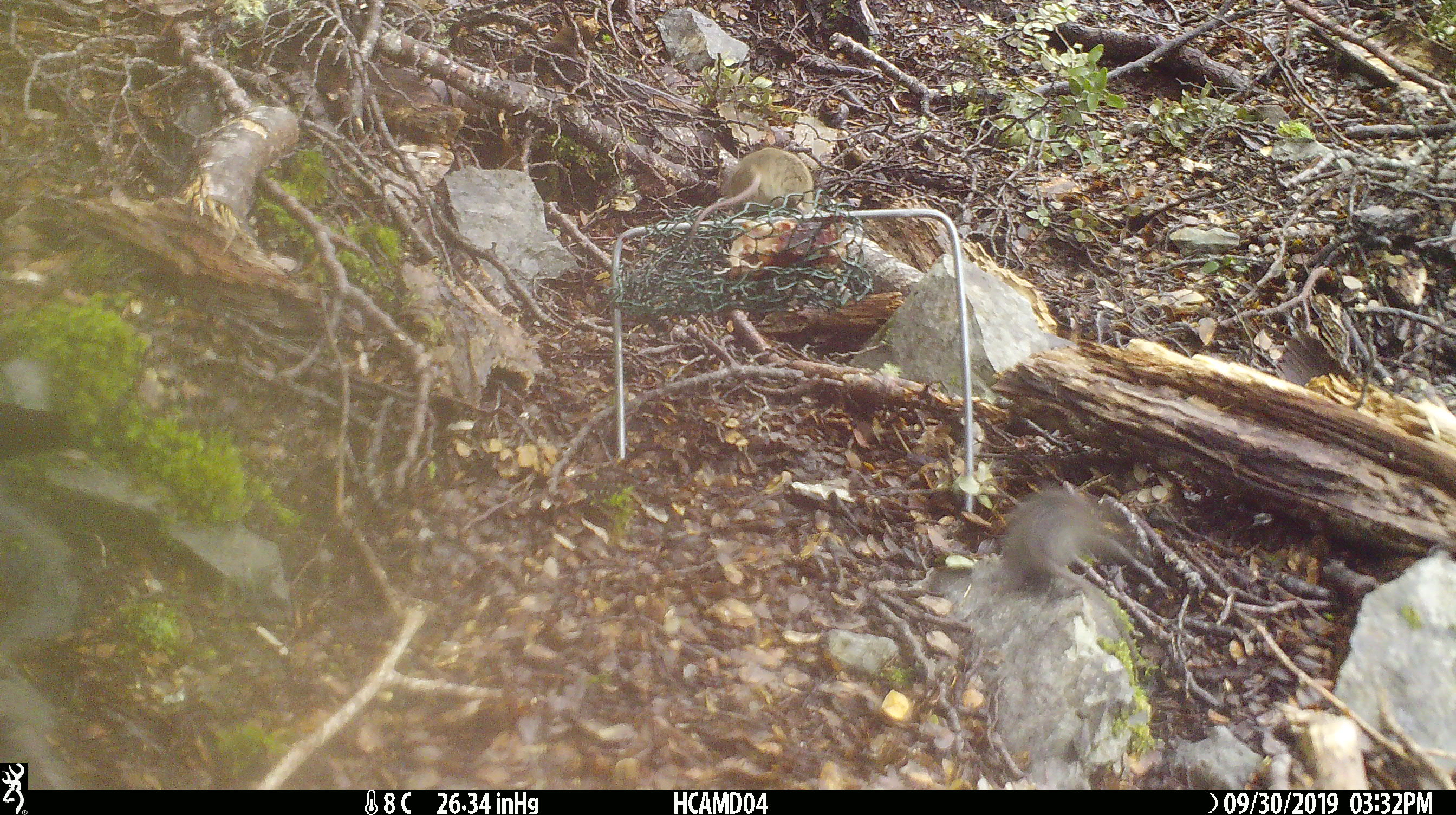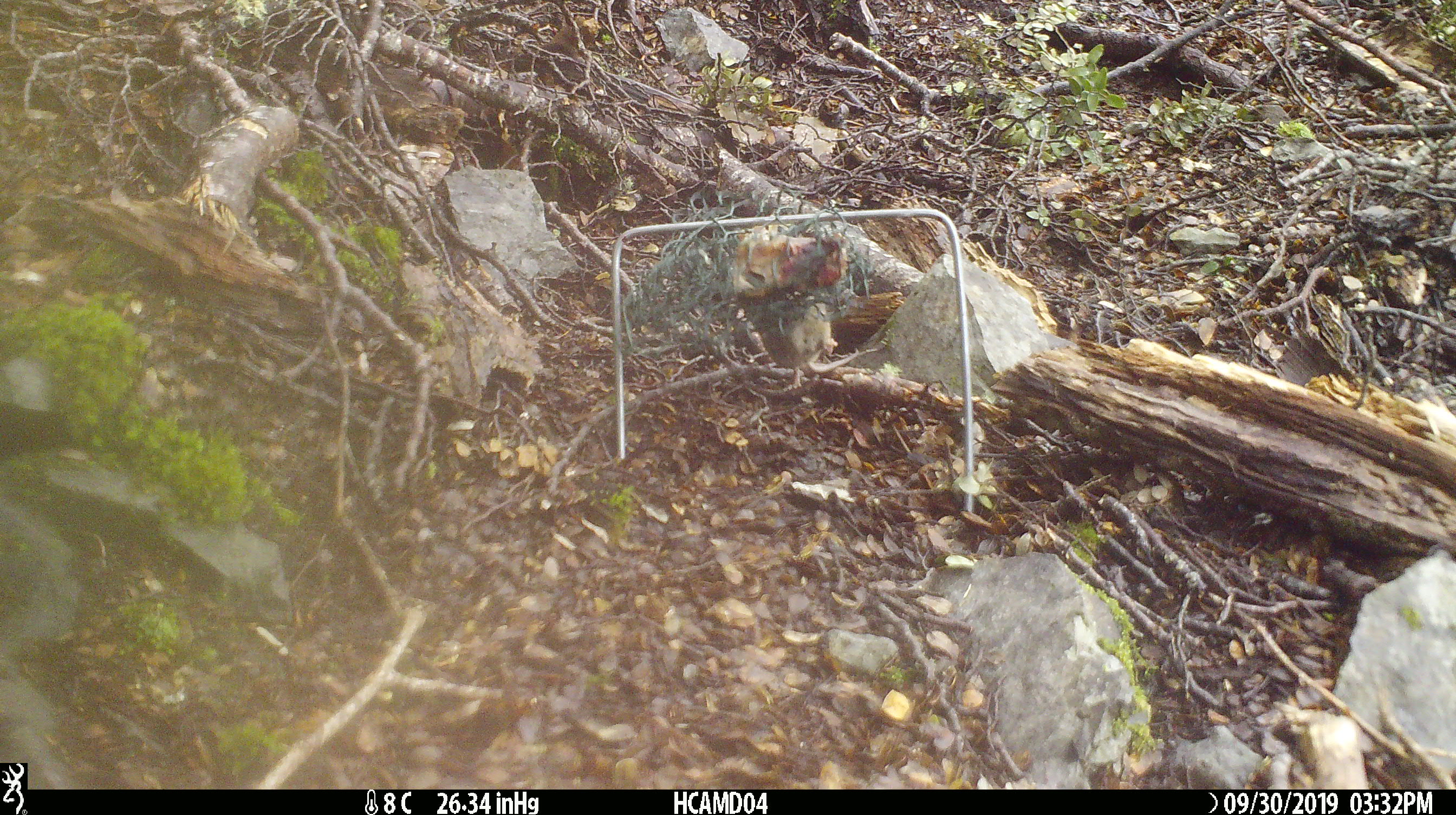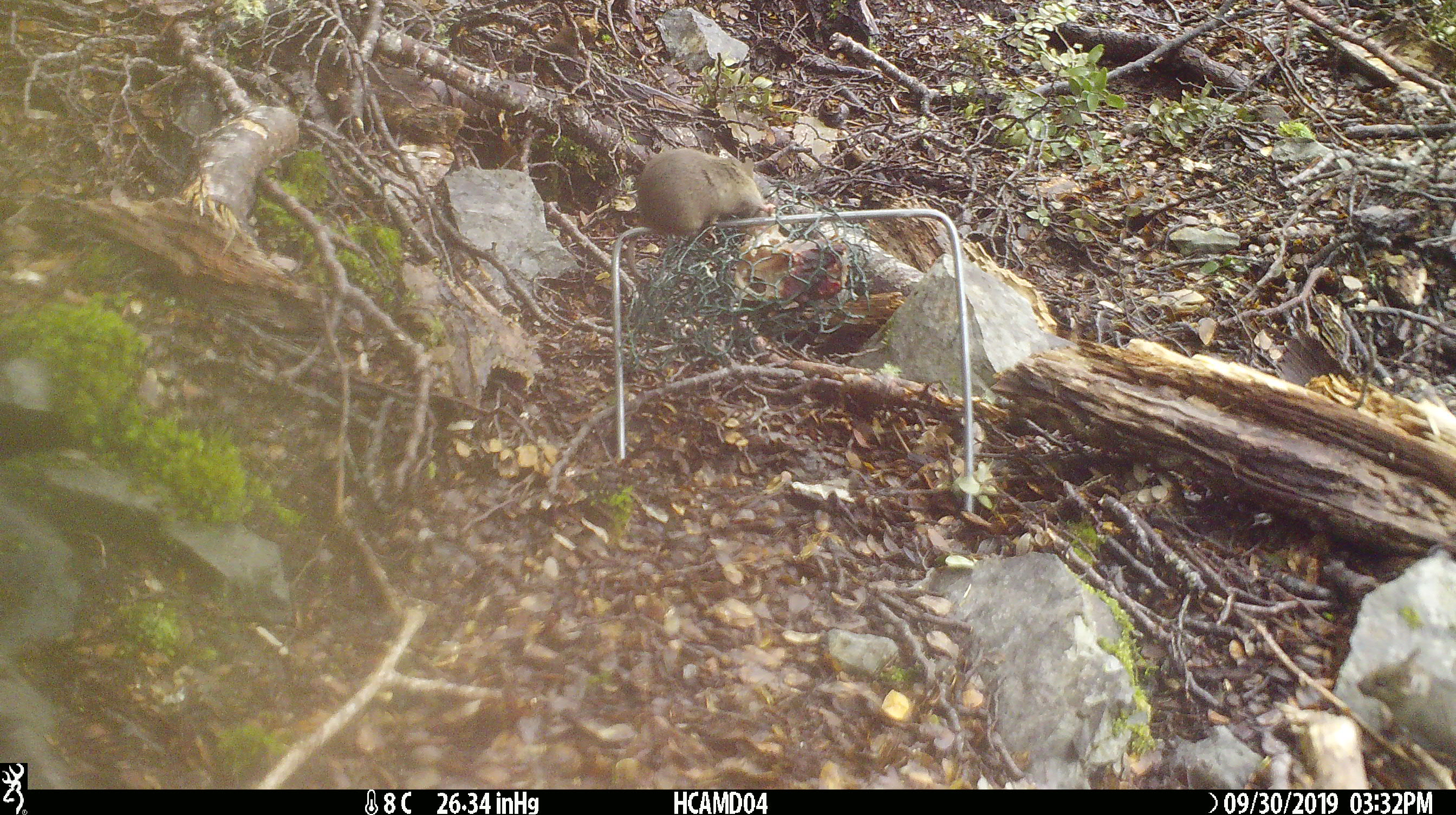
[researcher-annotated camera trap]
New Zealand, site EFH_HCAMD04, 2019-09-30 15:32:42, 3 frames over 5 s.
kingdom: Animalia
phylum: Chordata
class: Mammalia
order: Rodentia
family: Muridae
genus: Mus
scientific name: Mus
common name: mouse